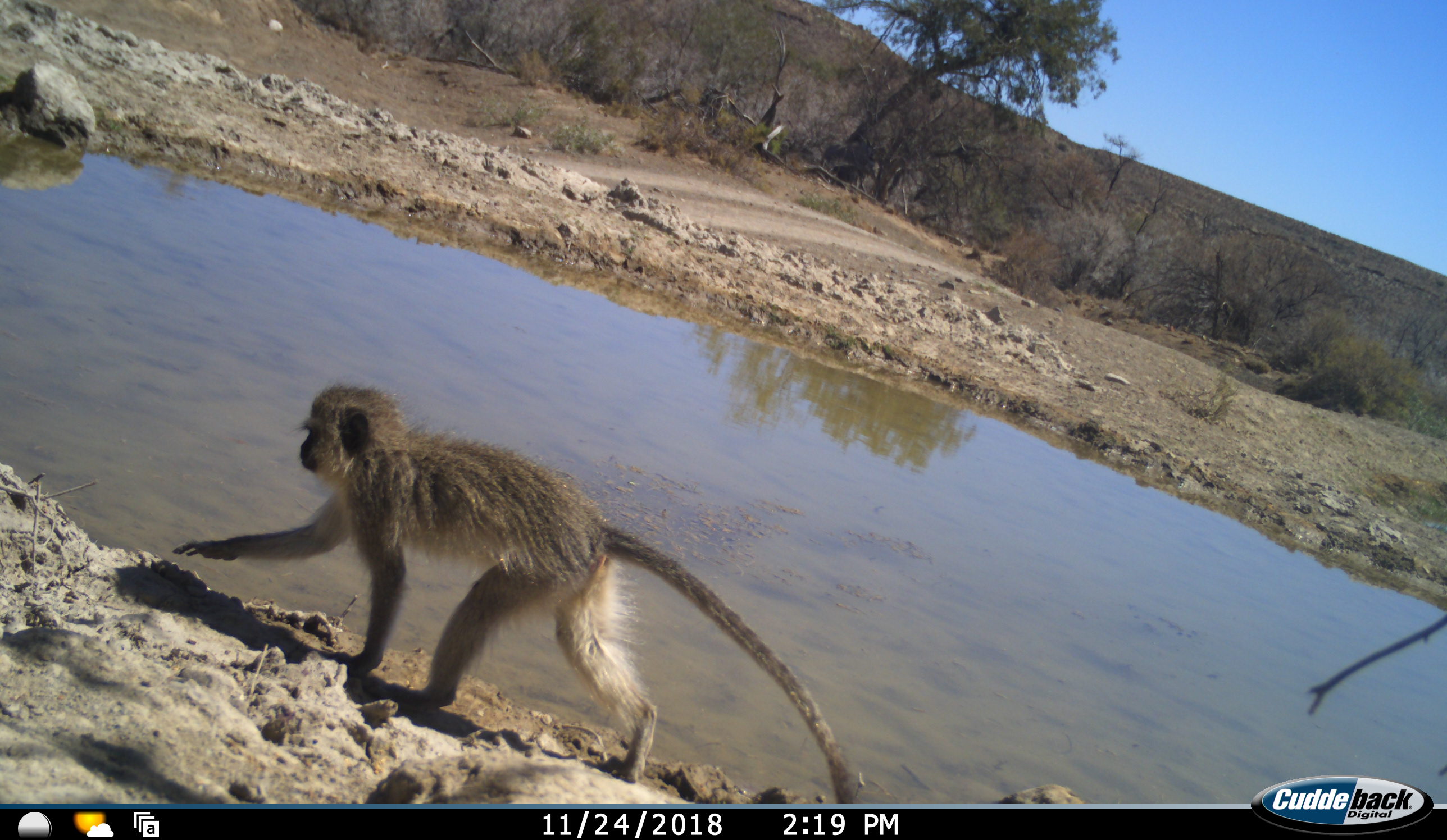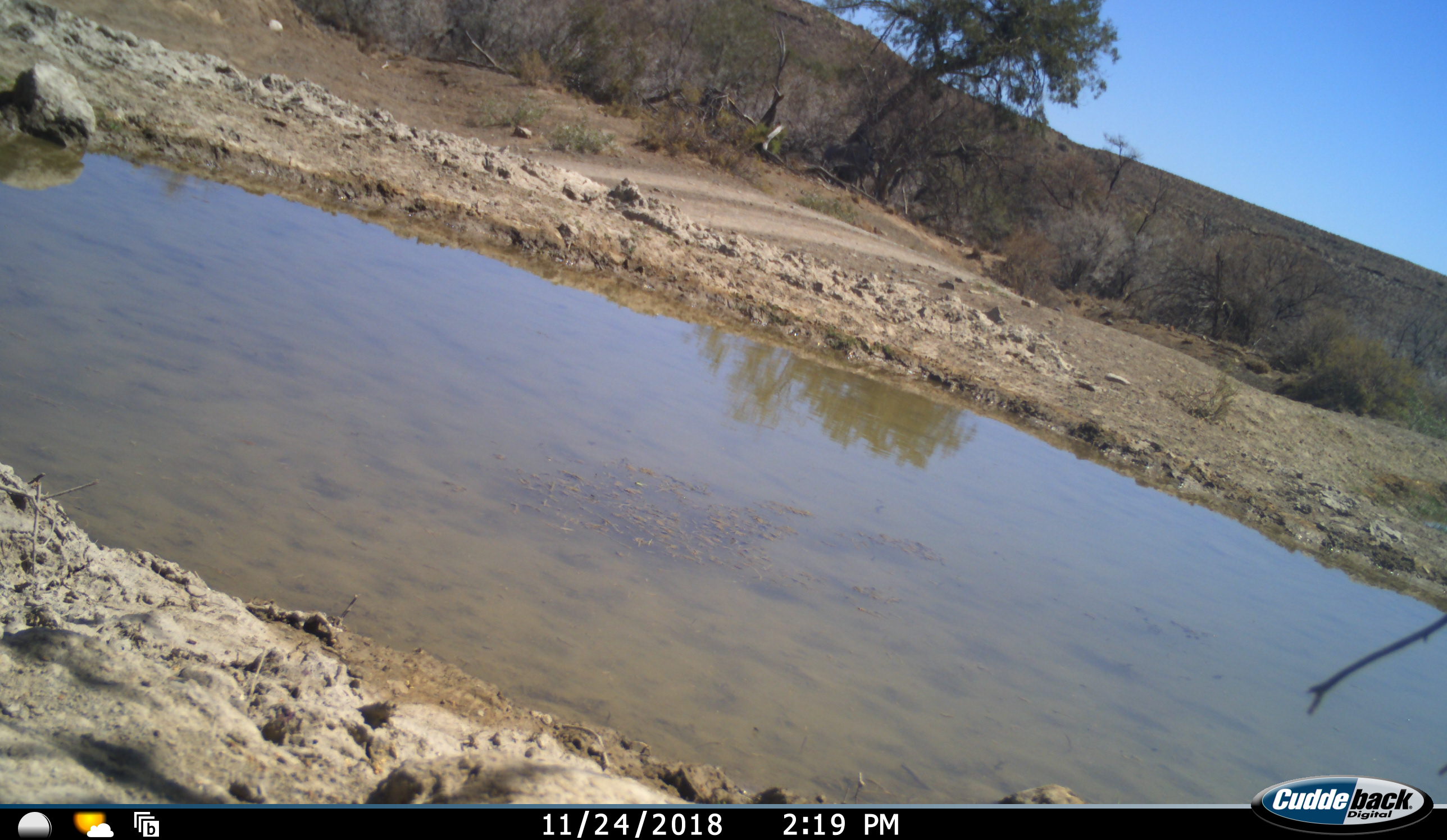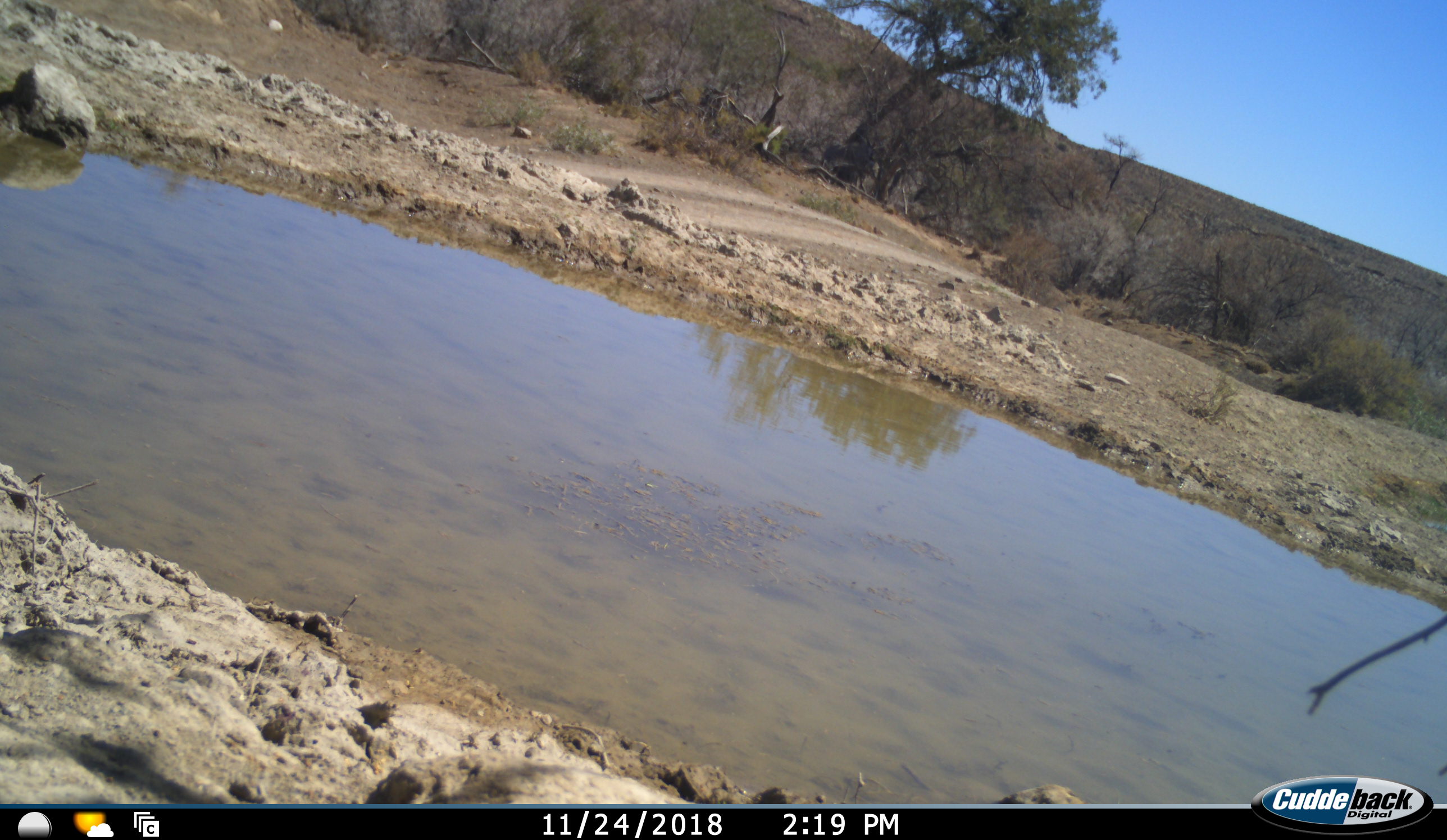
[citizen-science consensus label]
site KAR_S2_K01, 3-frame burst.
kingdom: Animalia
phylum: Chordata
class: Mammalia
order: Primates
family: Cercopithecidae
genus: Chlorocebus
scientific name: Chlorocebus pygerythrus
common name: vervet monkey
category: monkeyvervet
Monkeyvervet (vervet monkey) (Chlorocebus pygerythrus), count 1. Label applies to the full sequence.